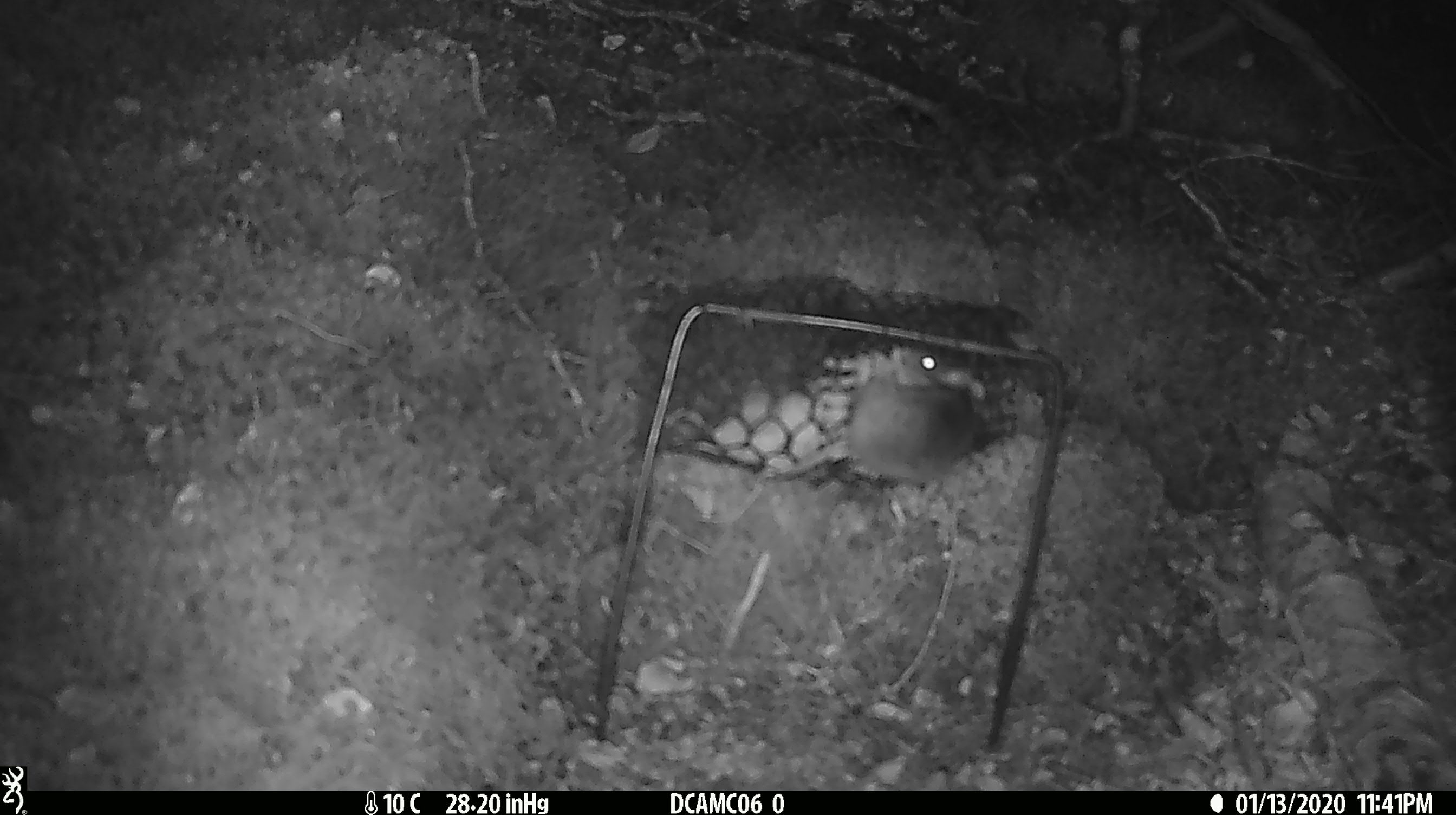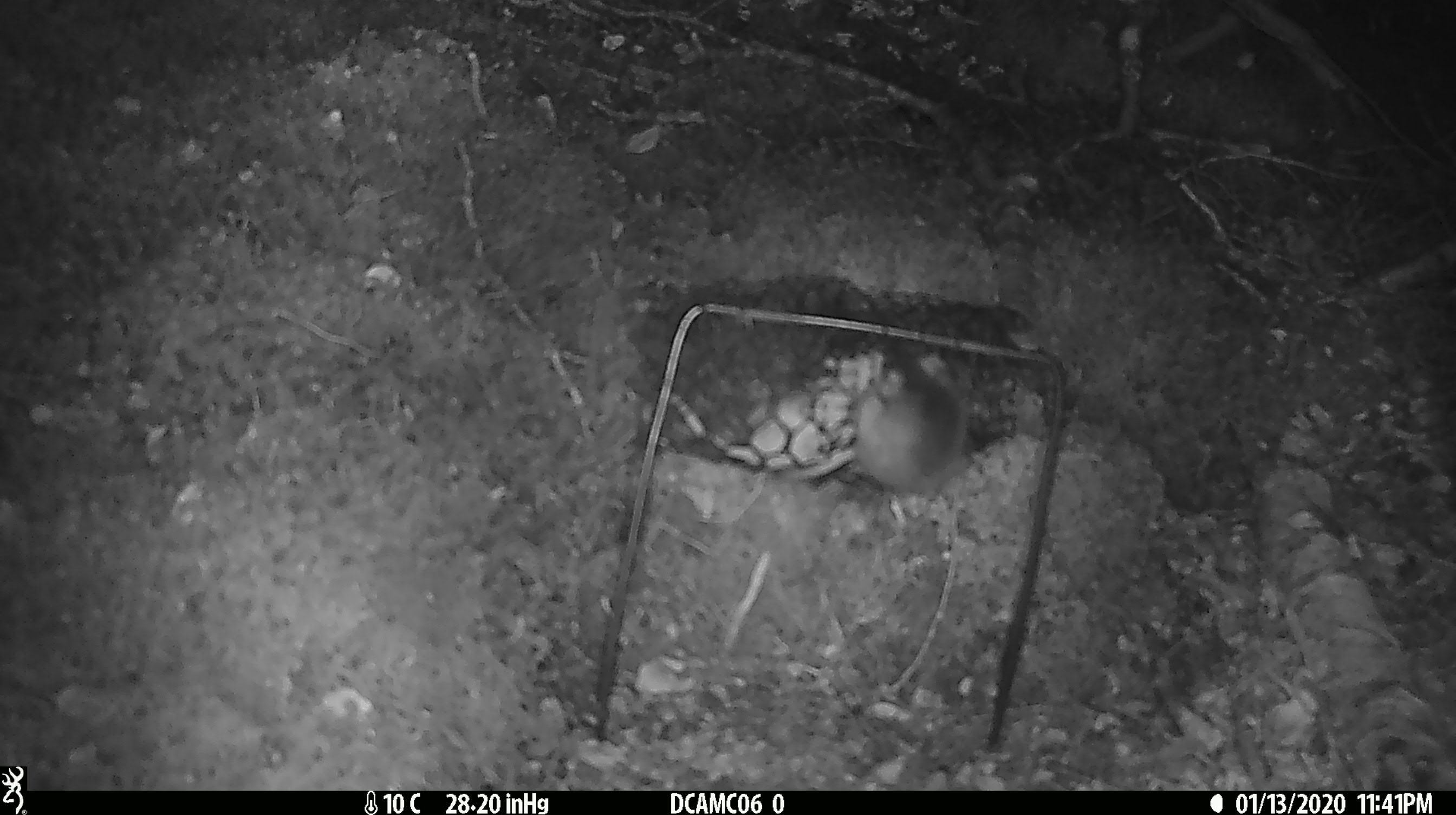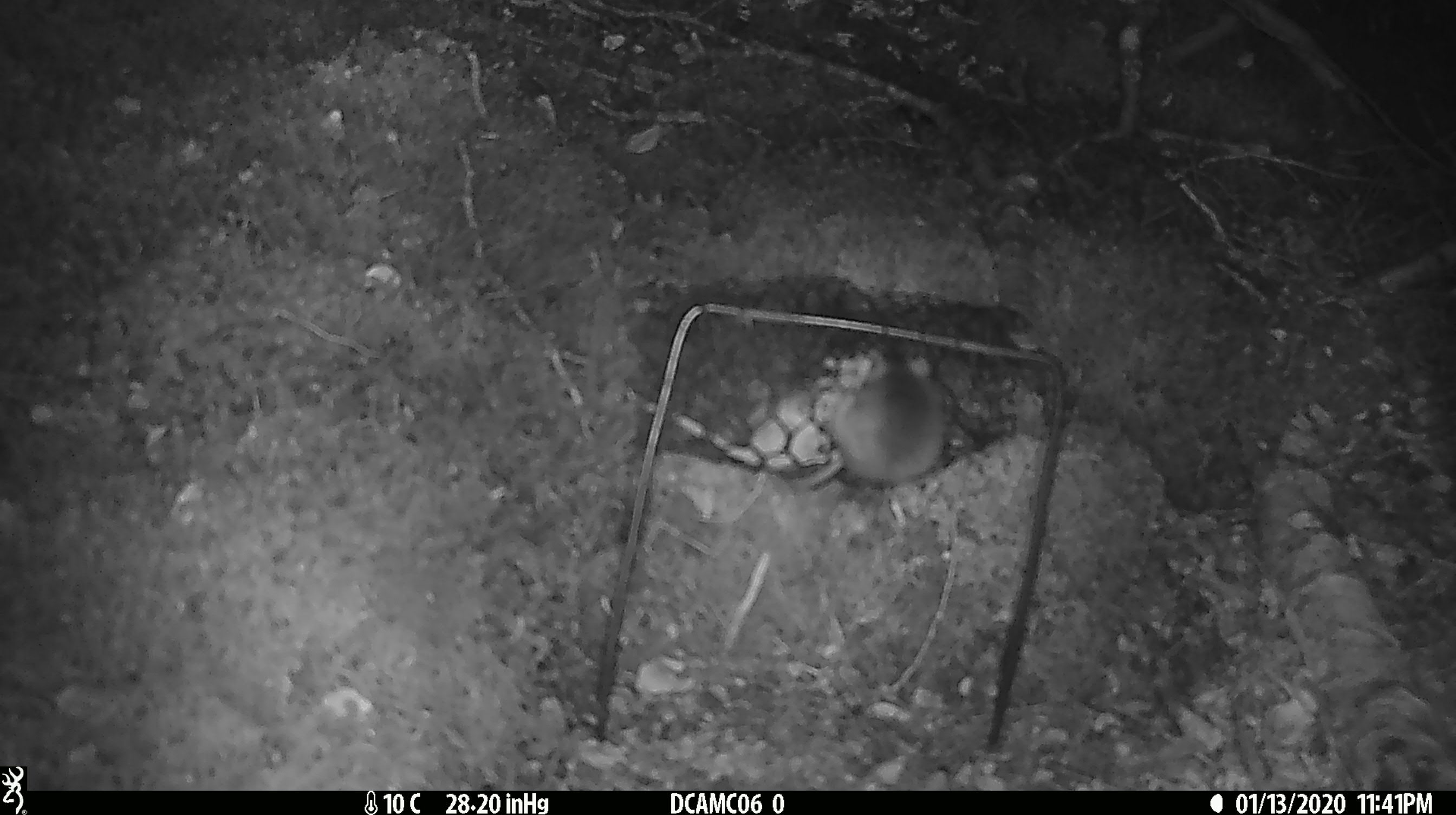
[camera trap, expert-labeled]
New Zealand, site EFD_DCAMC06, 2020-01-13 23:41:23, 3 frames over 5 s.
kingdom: Animalia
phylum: Chordata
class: Mammalia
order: Rodentia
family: Muridae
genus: Mus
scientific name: Mus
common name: mouse